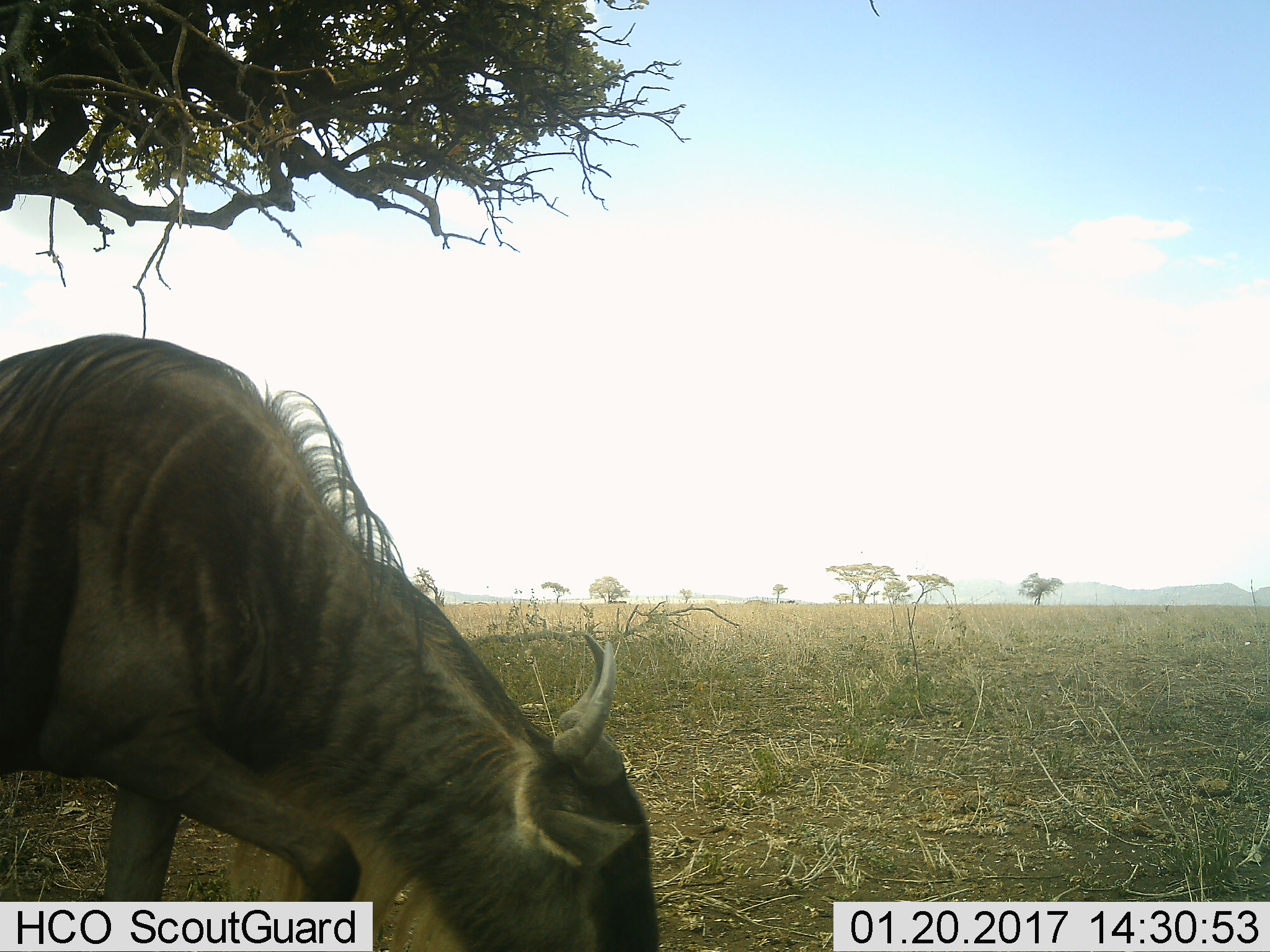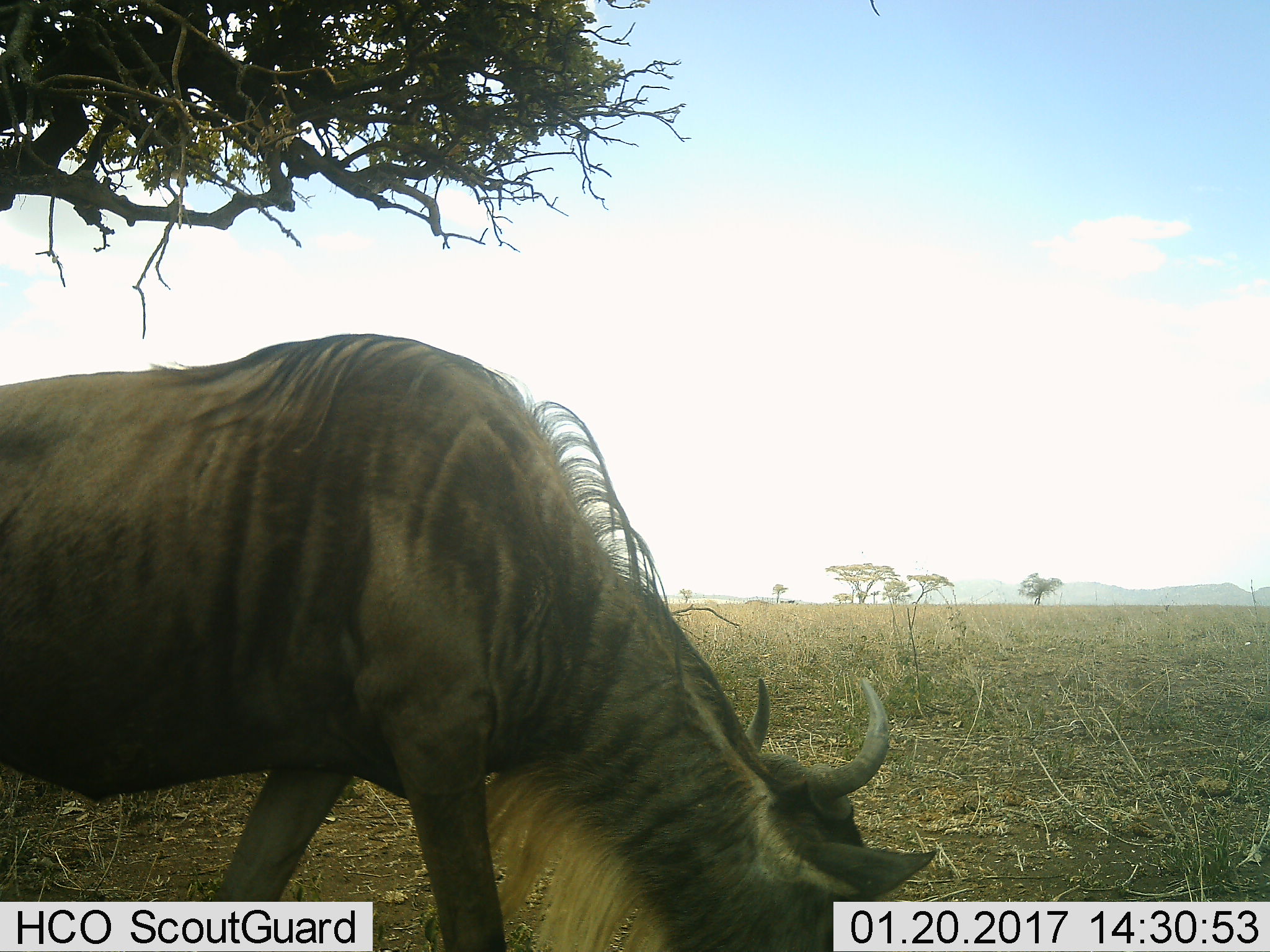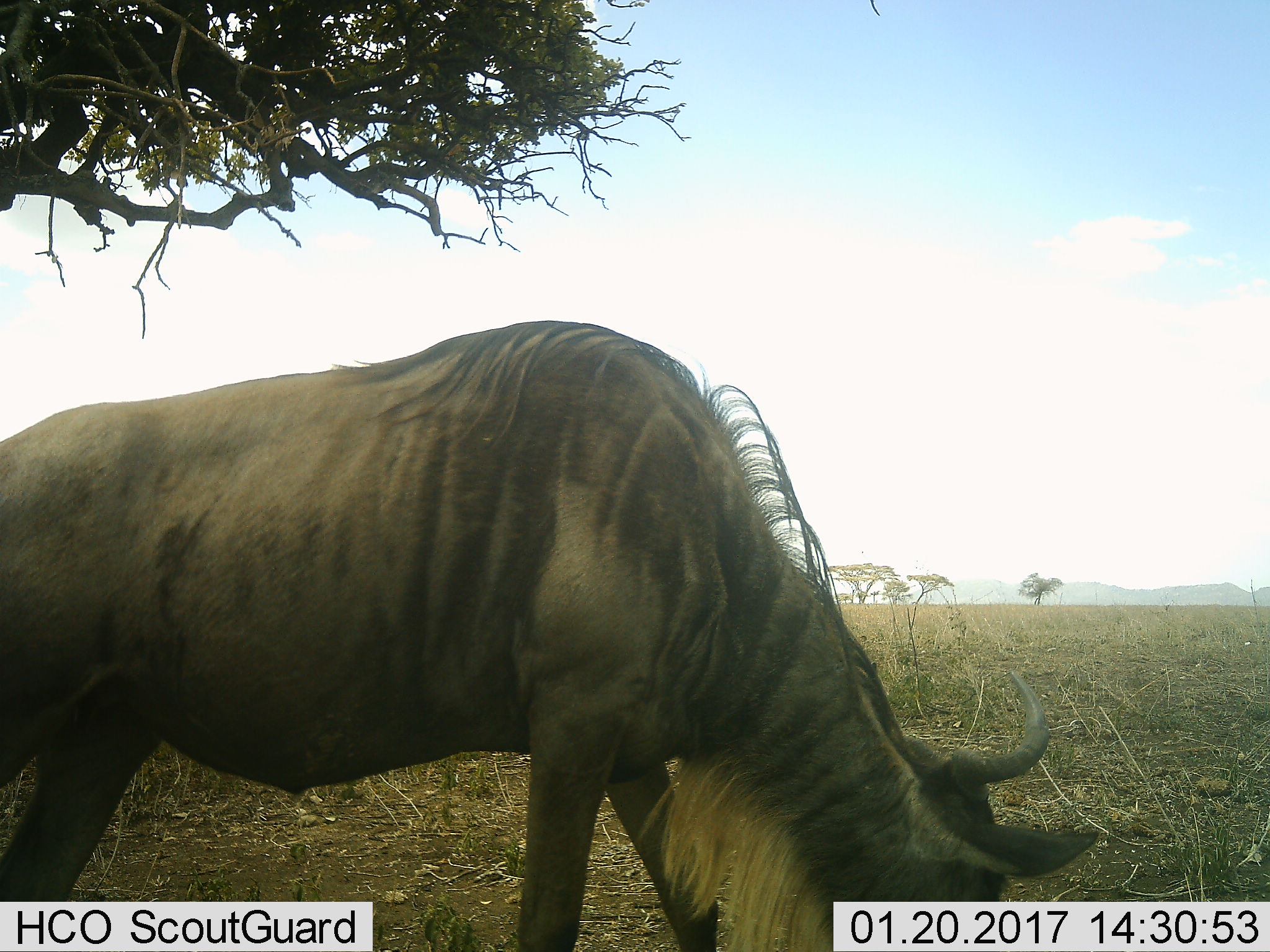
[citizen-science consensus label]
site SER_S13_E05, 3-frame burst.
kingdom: Animalia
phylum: Chordata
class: Mammalia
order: Artiodactyla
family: Bovidae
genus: Connochaetes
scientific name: Connochaetes taurinus taurinus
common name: blue wildebeest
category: wildebeestblue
Wildebeestblue (blue wildebeest) (Connochaetes taurinus taurinus), count 1. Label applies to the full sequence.